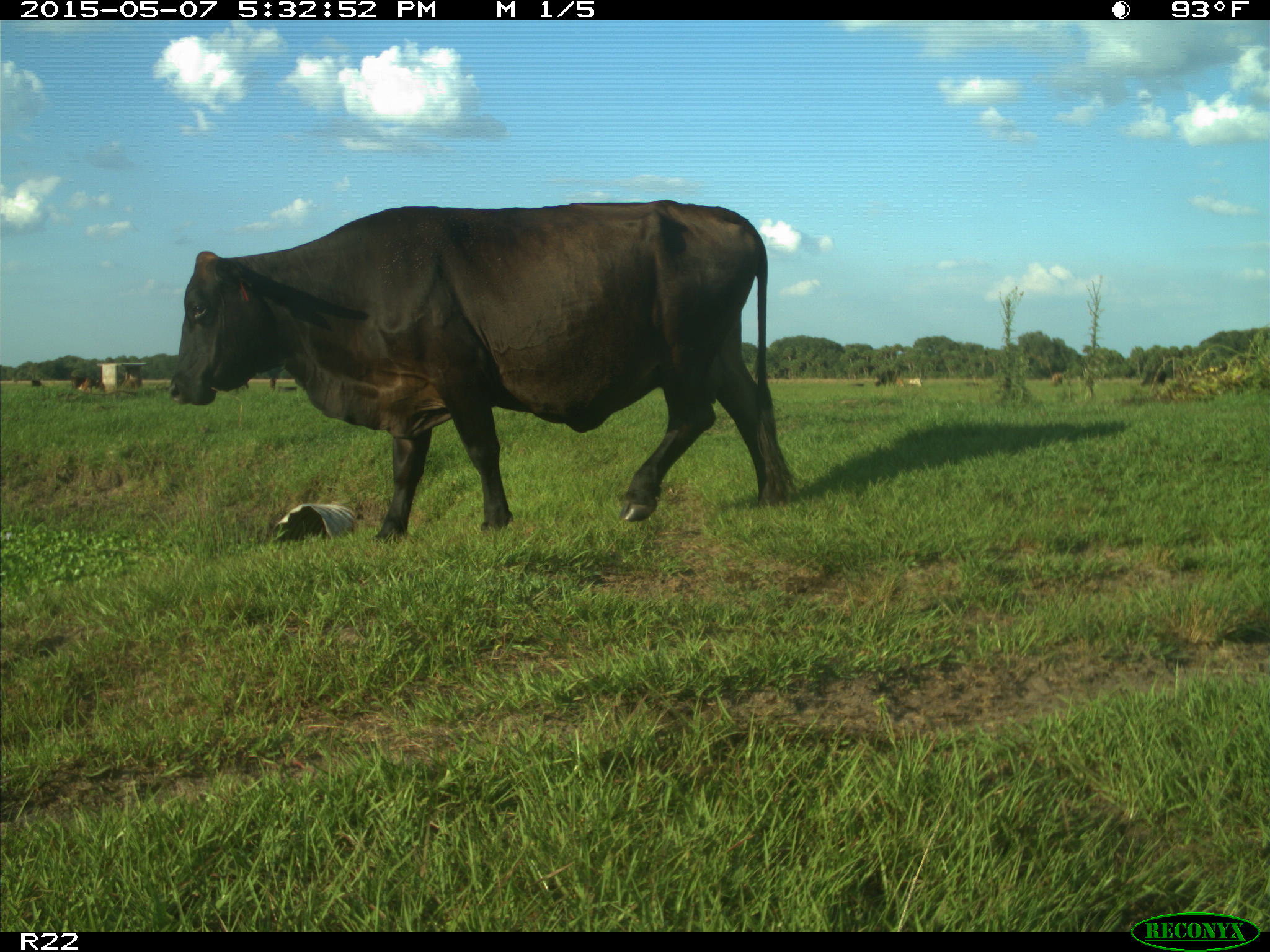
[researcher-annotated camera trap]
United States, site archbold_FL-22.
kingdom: Animalia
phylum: Chordata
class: Mammalia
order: Artiodactyla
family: Bovidae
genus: Bos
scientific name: Bos taurus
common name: domestic cow